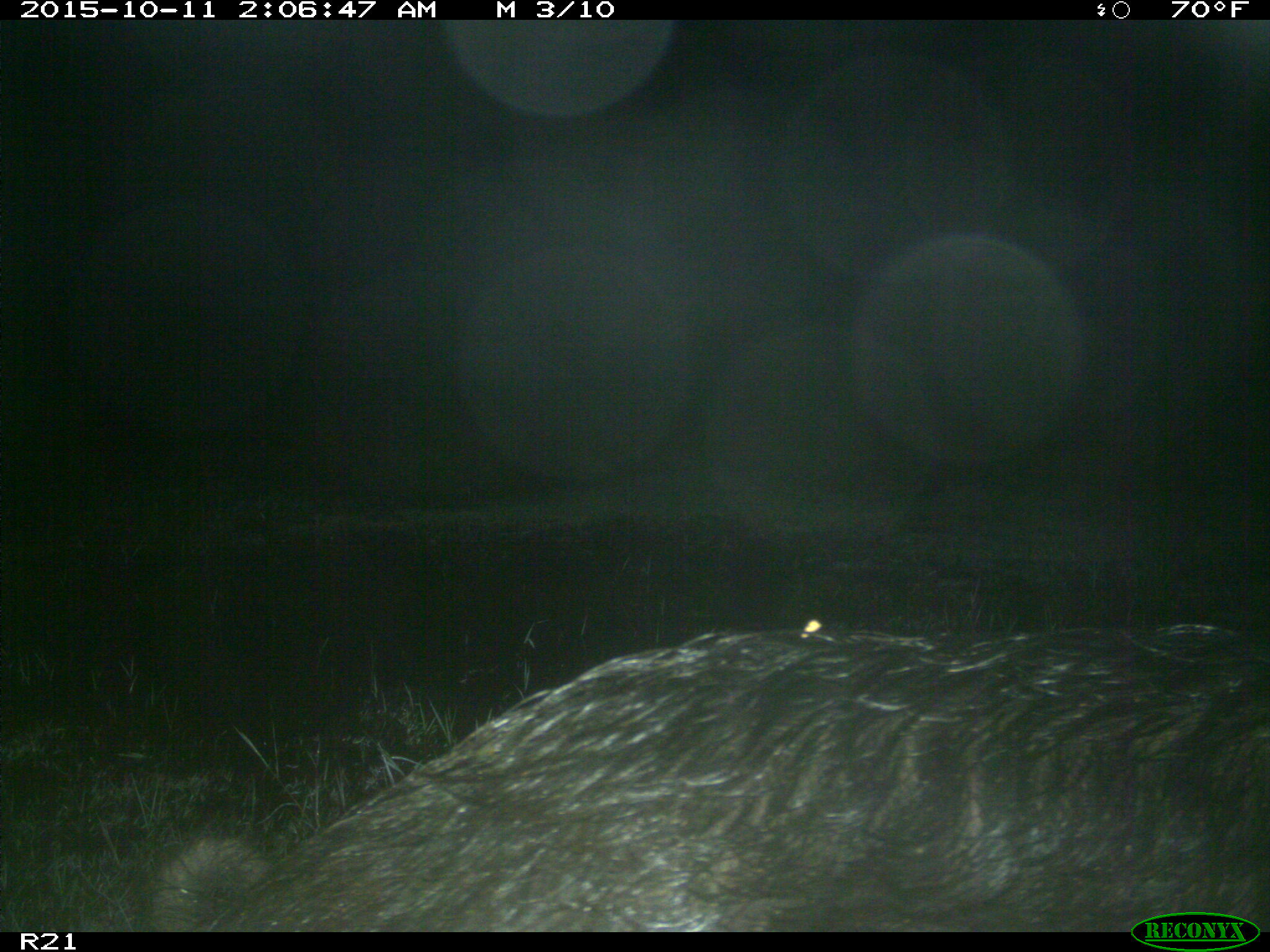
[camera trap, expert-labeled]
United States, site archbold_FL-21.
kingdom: Animalia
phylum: Chordata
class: Mammalia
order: Artiodactyla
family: Suidae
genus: Sus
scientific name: Sus scrofa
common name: wild boar